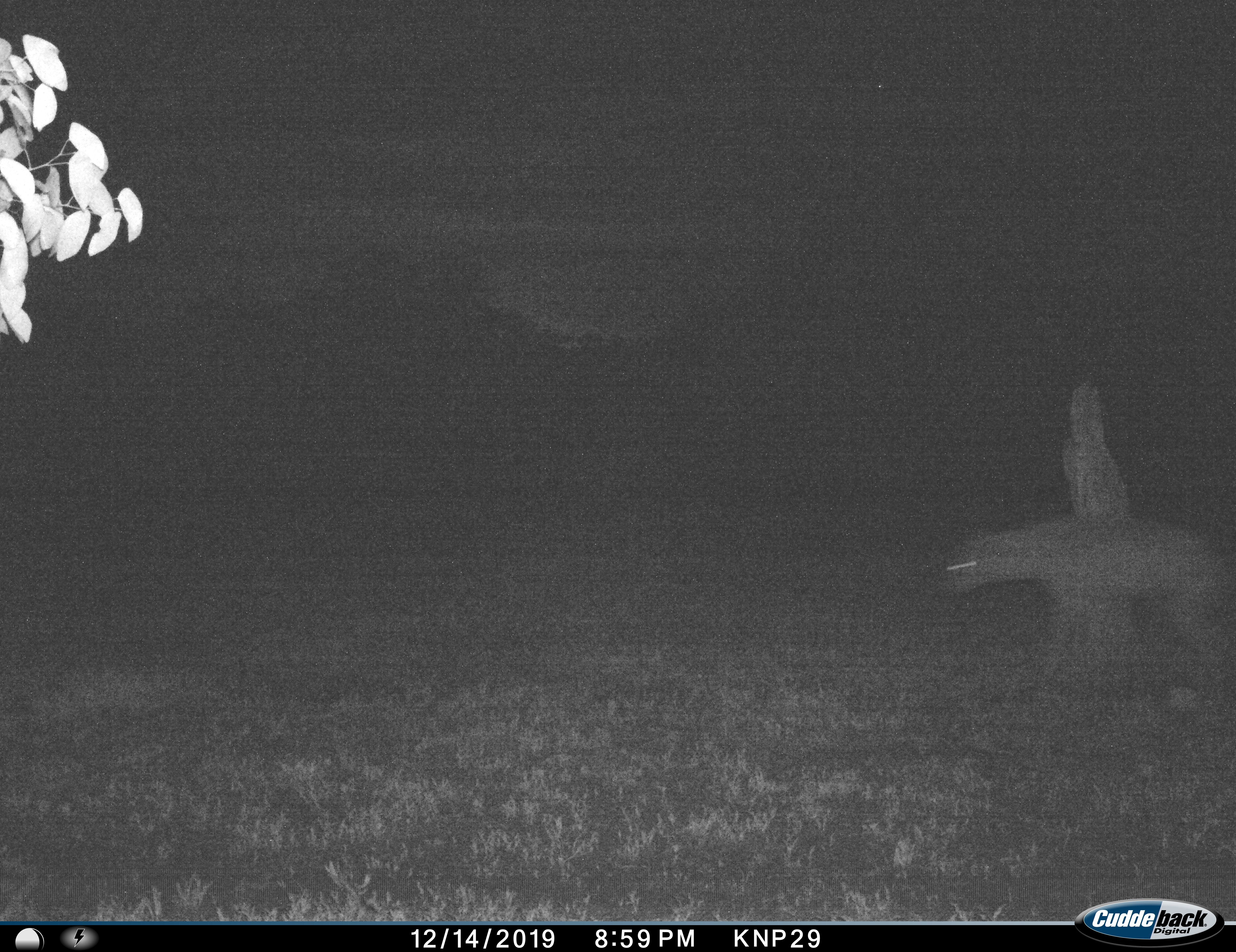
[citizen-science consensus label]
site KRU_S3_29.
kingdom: Animalia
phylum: Chordata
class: Mammalia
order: Carnivora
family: Hyaenidae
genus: Crocuta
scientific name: Crocuta crocuta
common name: spotted hyena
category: hyenaspotted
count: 1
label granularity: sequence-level